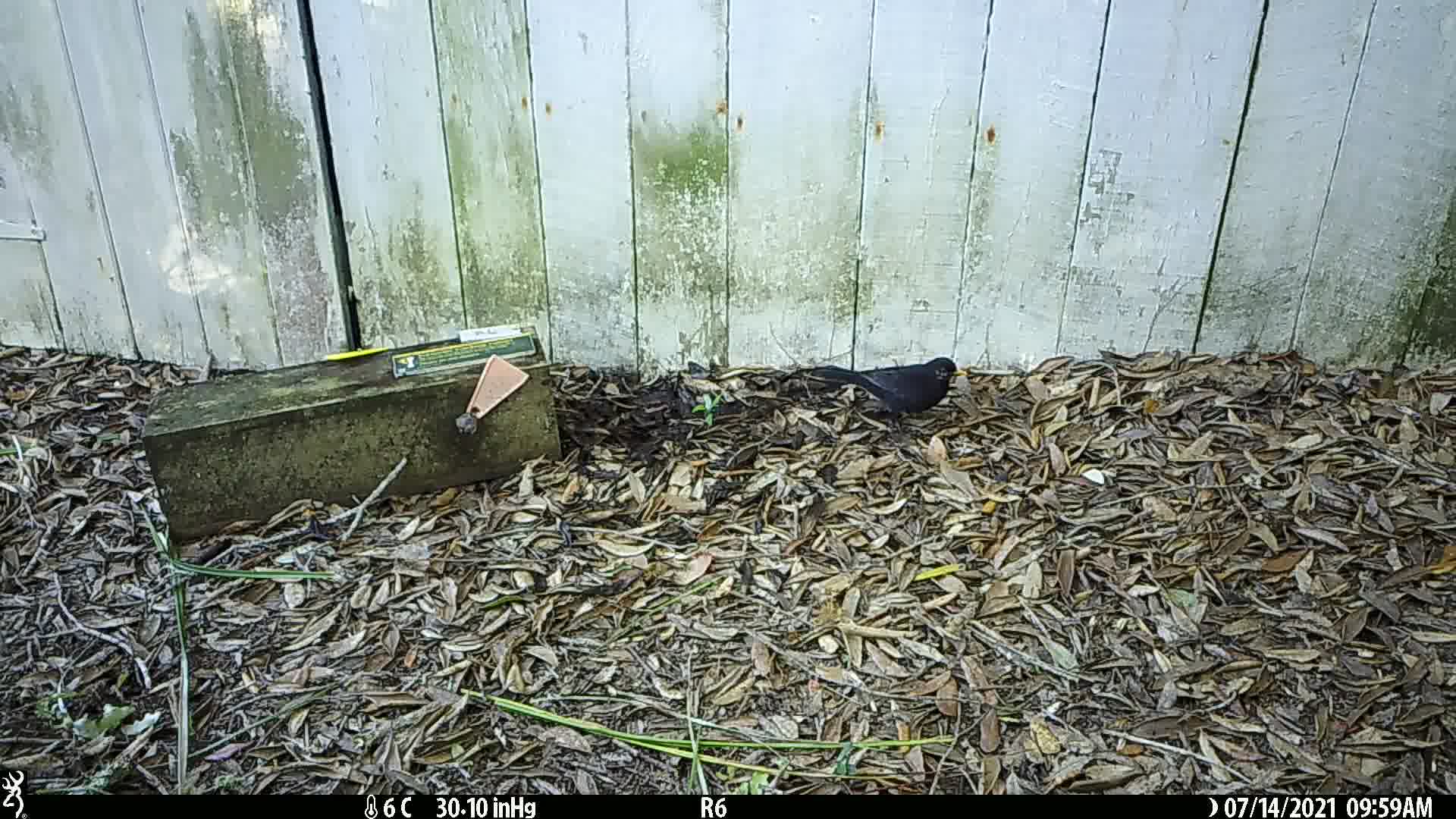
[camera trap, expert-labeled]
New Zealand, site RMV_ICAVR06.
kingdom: Animalia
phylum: Chordata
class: Aves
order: Passeriformes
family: Turdidae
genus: Turdus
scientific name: Turdus merula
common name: eurasian blackbird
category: blackbird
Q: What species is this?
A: Blackbird (eurasian blackbird) (Turdus merula).